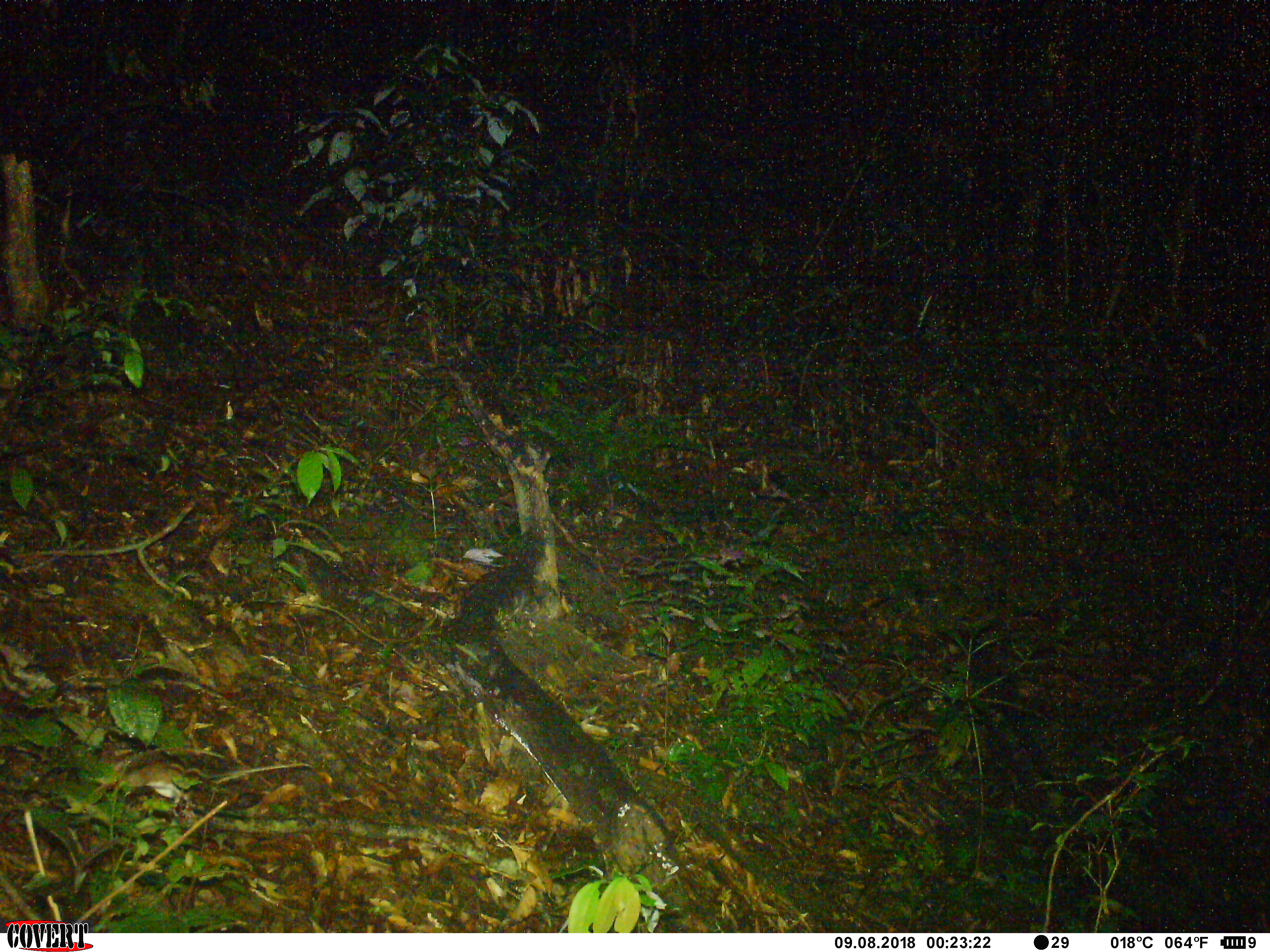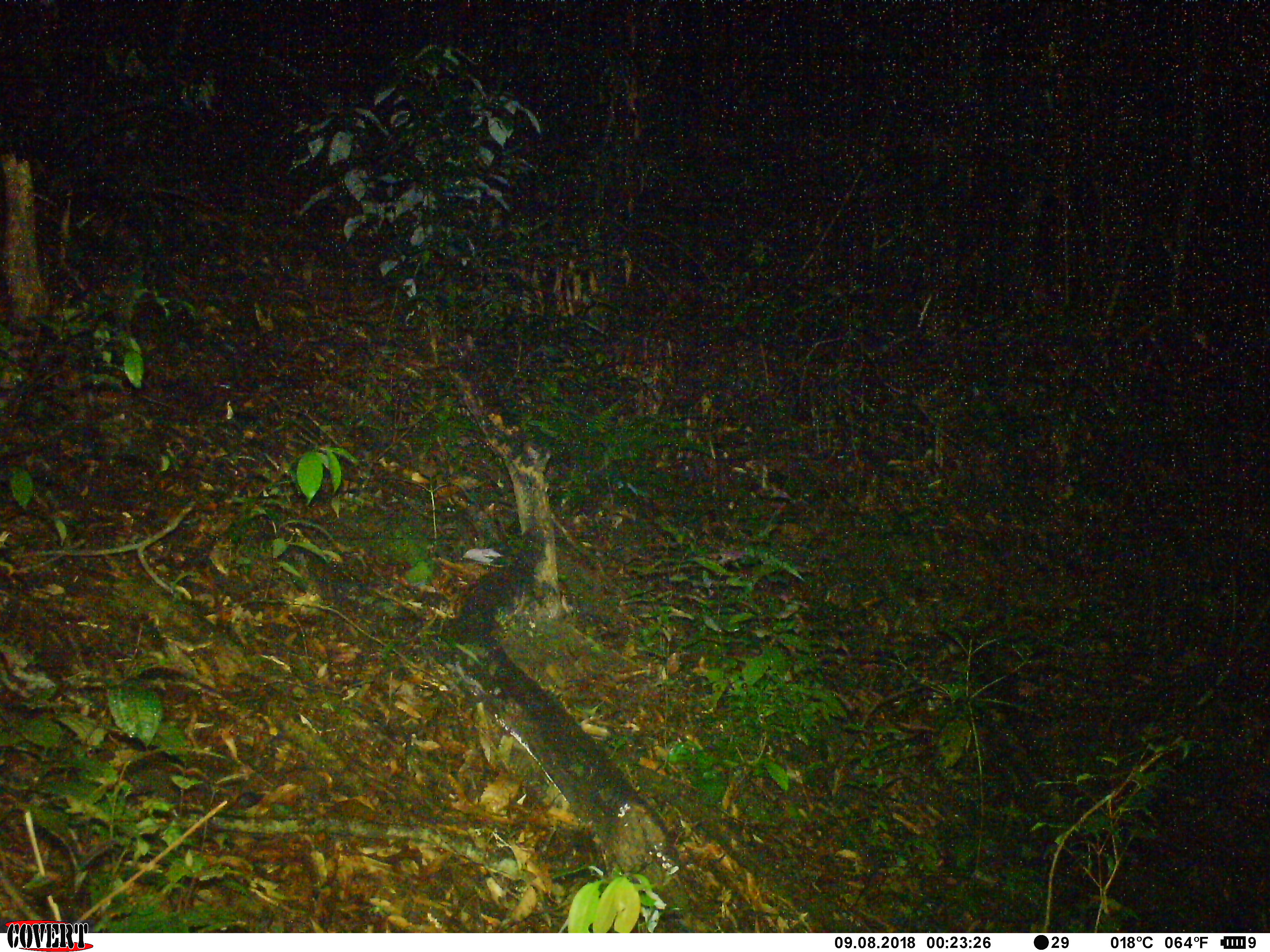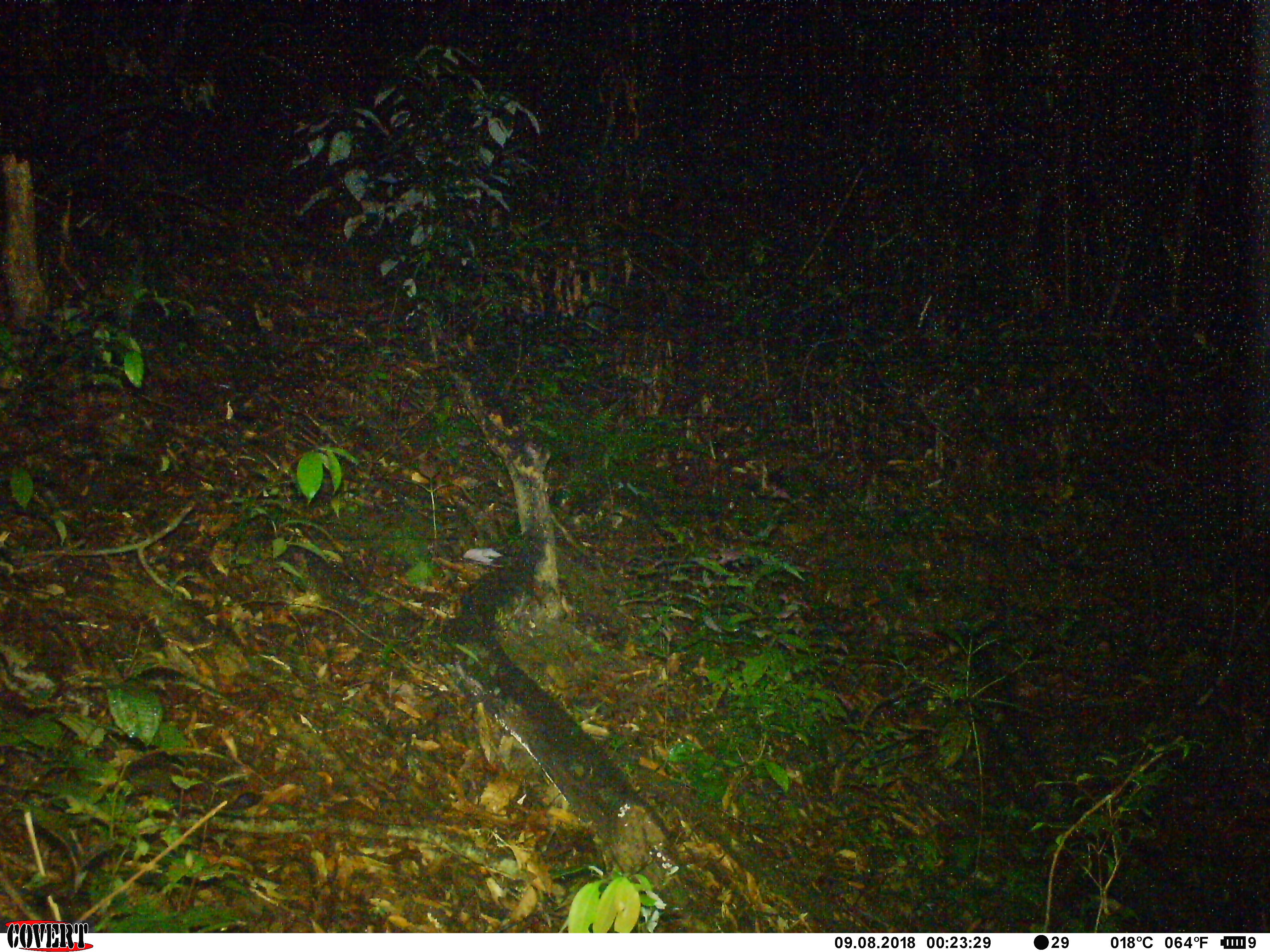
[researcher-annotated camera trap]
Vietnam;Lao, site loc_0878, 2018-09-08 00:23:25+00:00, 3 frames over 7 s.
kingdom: Animalia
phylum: Chordata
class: Mammalia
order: Rodentia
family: Muridae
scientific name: Muridae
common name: old-world mice and rats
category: unidentified murid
Unidentified murid (old-world mice and rats) (Muridae). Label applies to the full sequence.